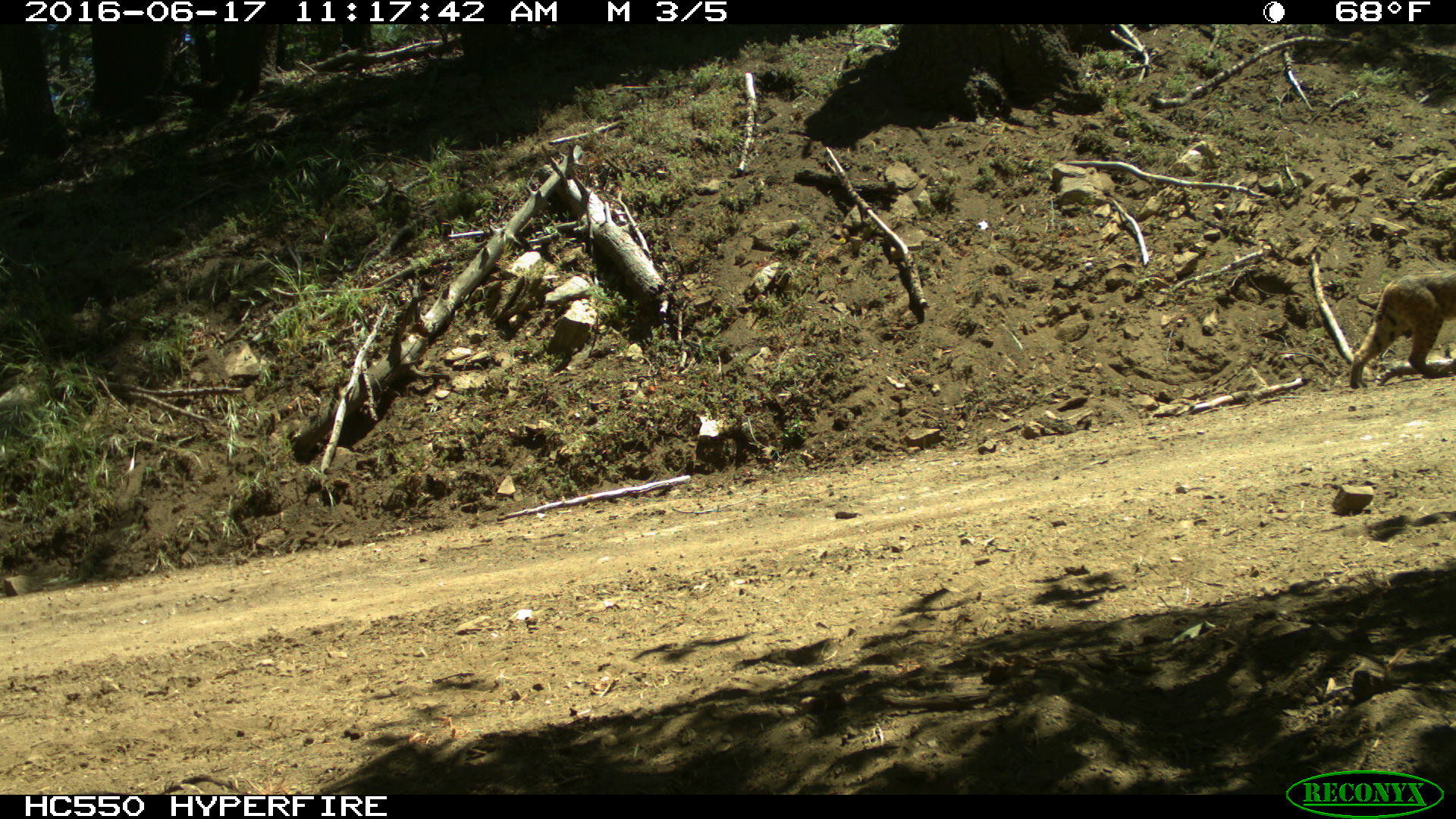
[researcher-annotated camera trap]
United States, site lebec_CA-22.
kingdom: Animalia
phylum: Chordata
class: Mammalia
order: Carnivora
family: Felidae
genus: Lynx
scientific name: Lynx rufus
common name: bobcat